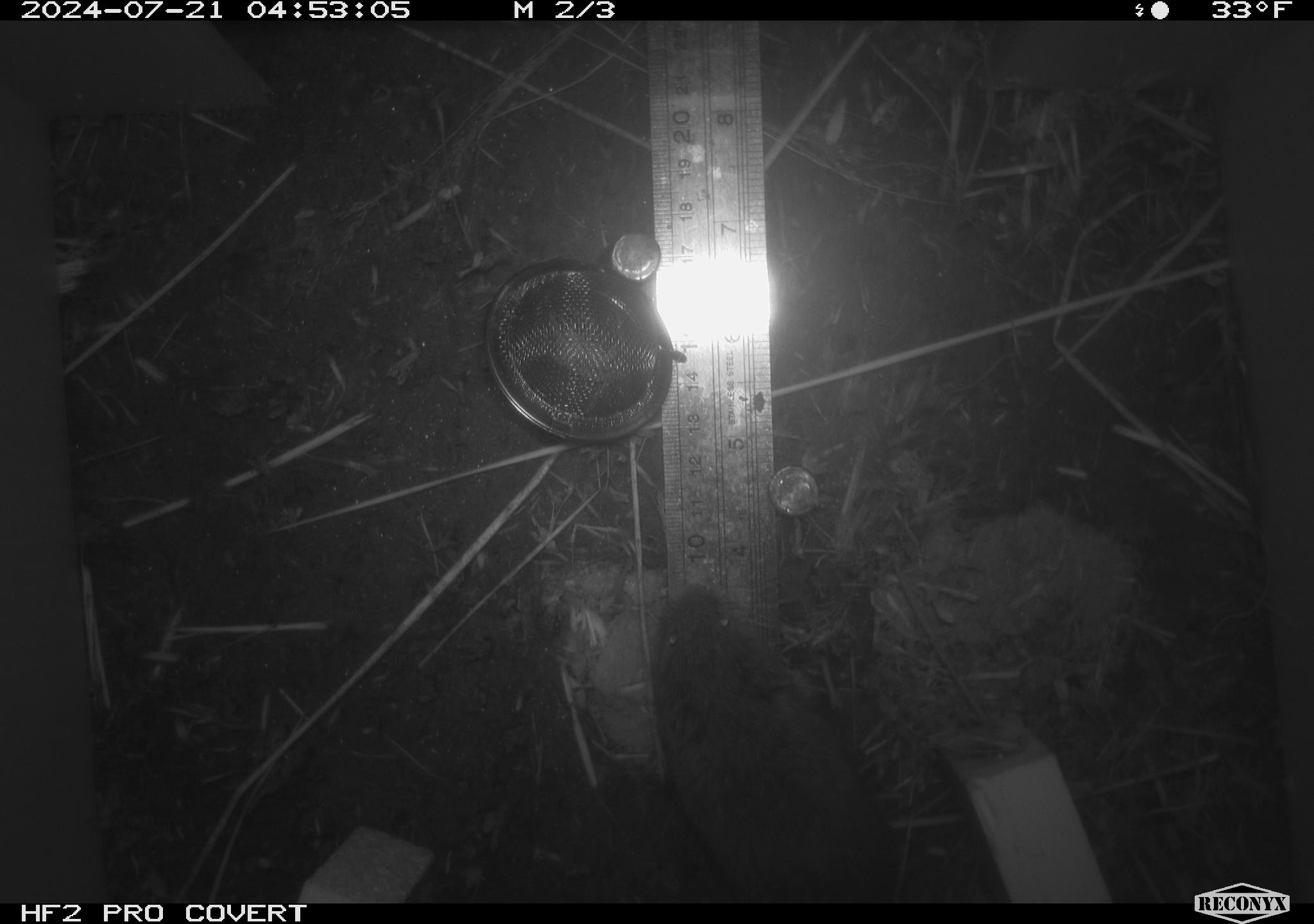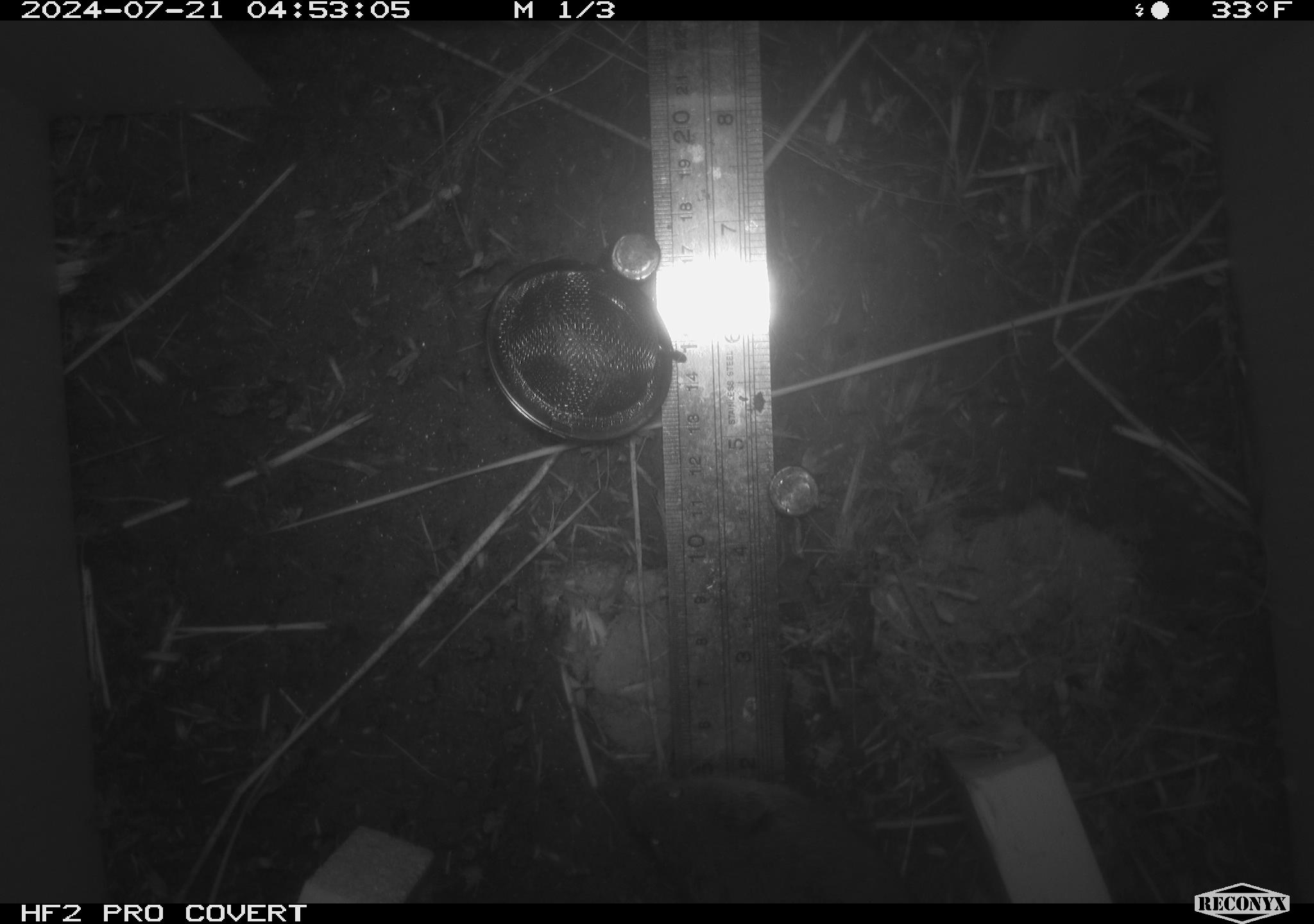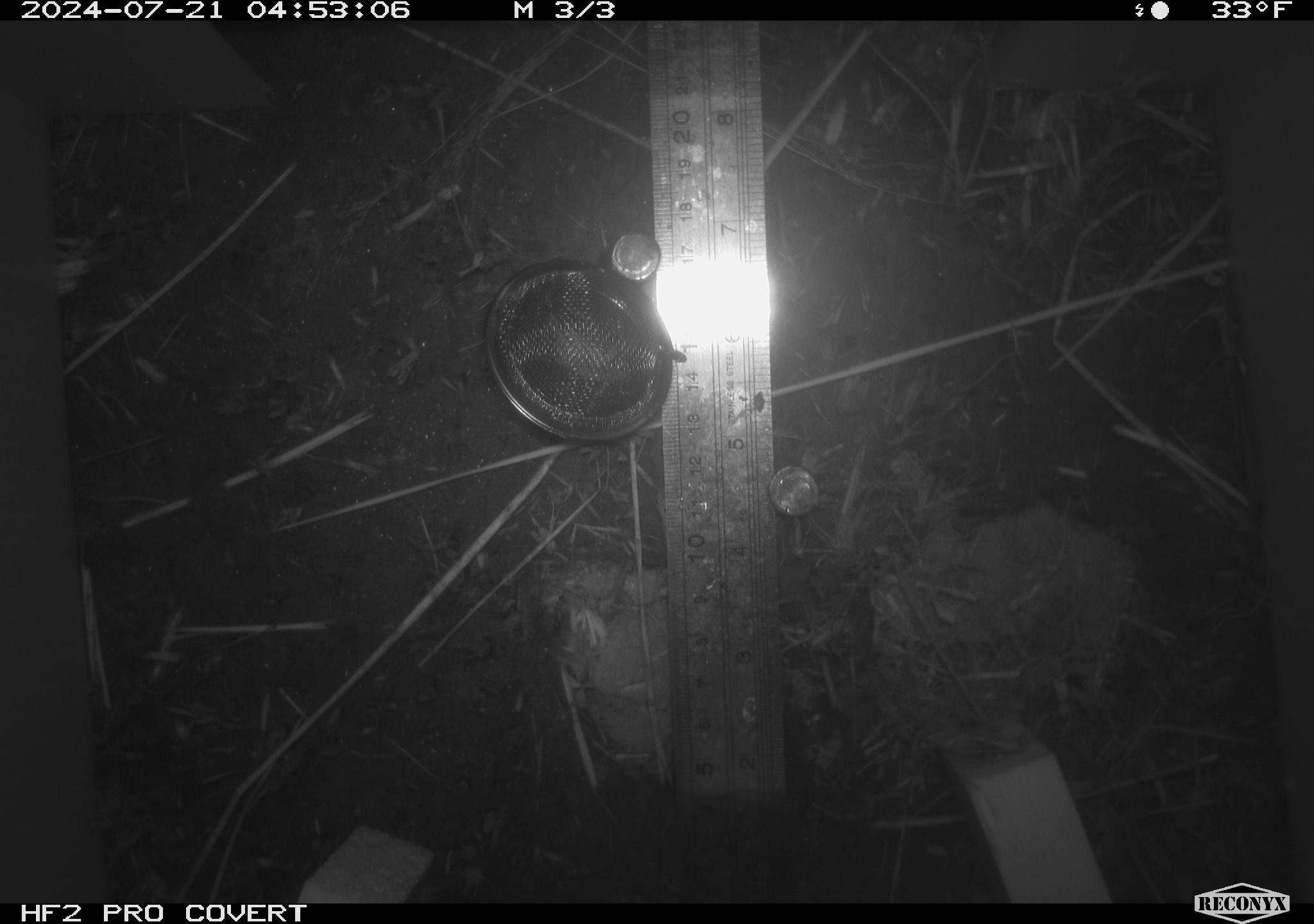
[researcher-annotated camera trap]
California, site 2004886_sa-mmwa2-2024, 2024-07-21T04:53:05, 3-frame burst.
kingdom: Animalia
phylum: Chordata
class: Mammalia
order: Rodentia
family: Cricetidae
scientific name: Arvicolinae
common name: voles, lemmings, and muskrats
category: arvicolinae subfamily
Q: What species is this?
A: Arvicolinae subfamily (voles, lemmings, and muskrats) (Arvicolinae).